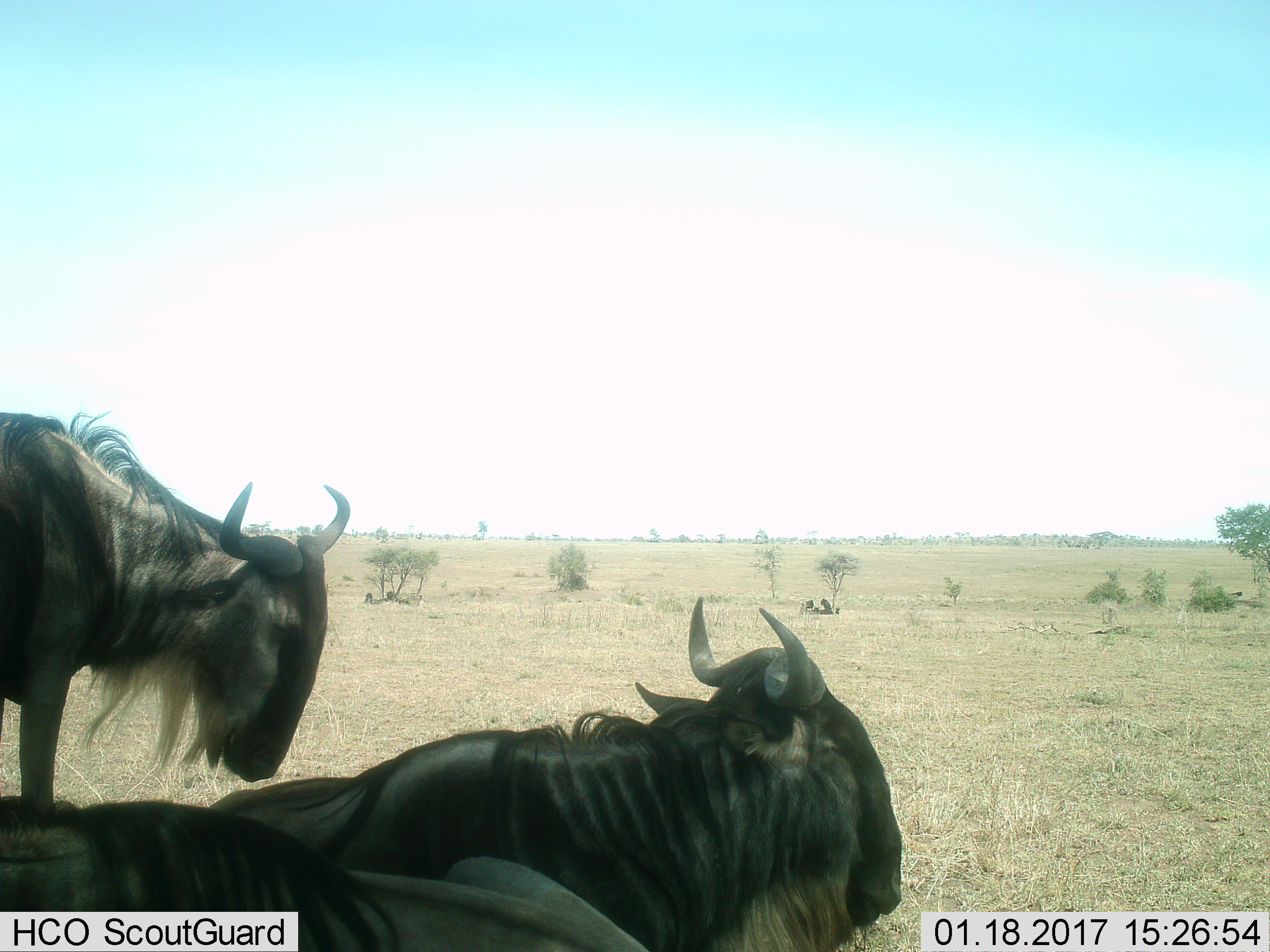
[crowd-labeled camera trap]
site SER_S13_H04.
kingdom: Animalia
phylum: Chordata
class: Mammalia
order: Artiodactyla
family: Bovidae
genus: Connochaetes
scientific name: Connochaetes taurinus taurinus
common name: blue wildebeest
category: wildebeestblue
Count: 3.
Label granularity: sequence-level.